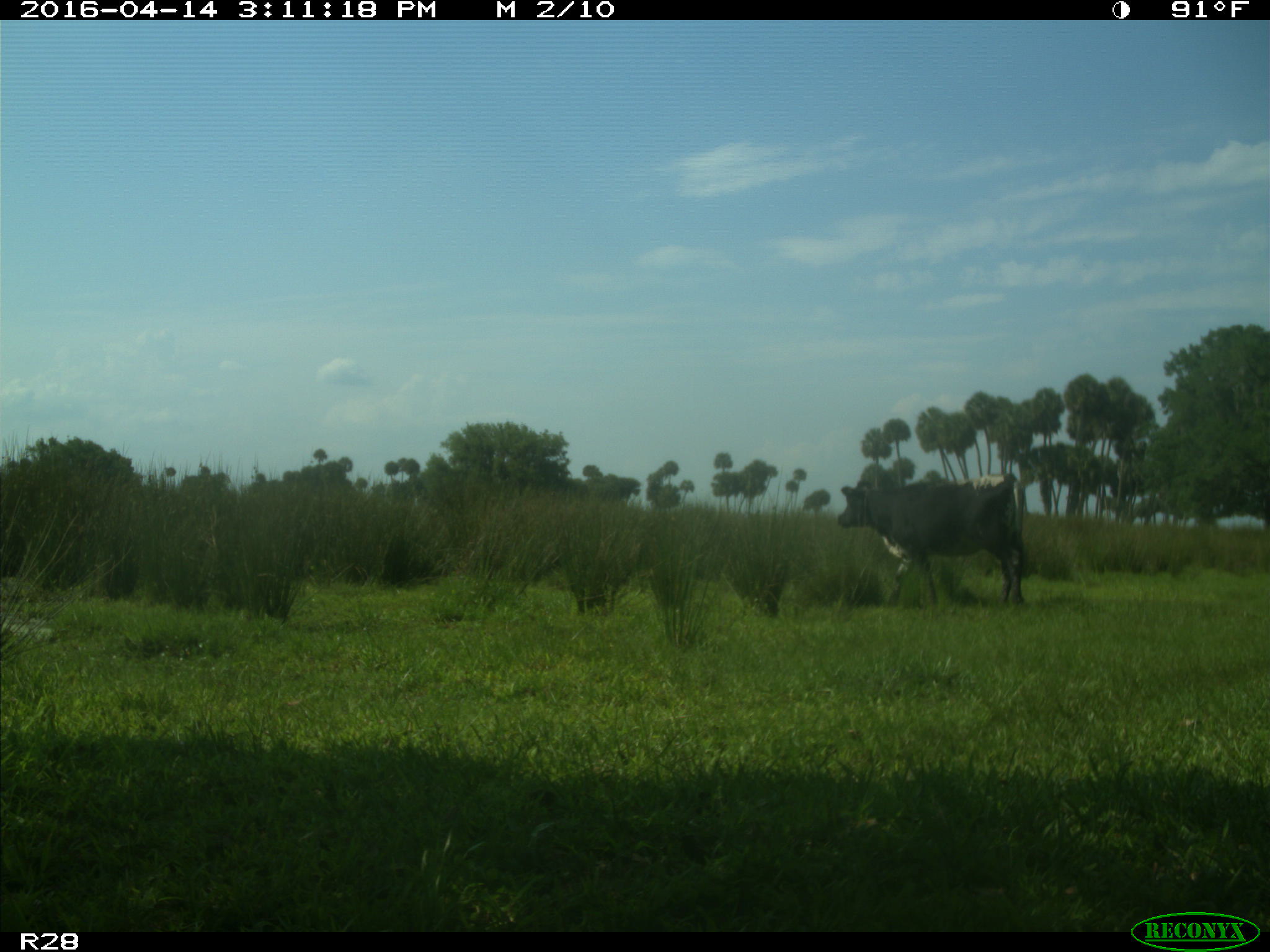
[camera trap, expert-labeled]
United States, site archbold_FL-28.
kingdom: Animalia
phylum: Chordata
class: Mammalia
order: Artiodactyla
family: Bovidae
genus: Bos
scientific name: Bos taurus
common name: domestic cow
Bos taurus (domestic cow).